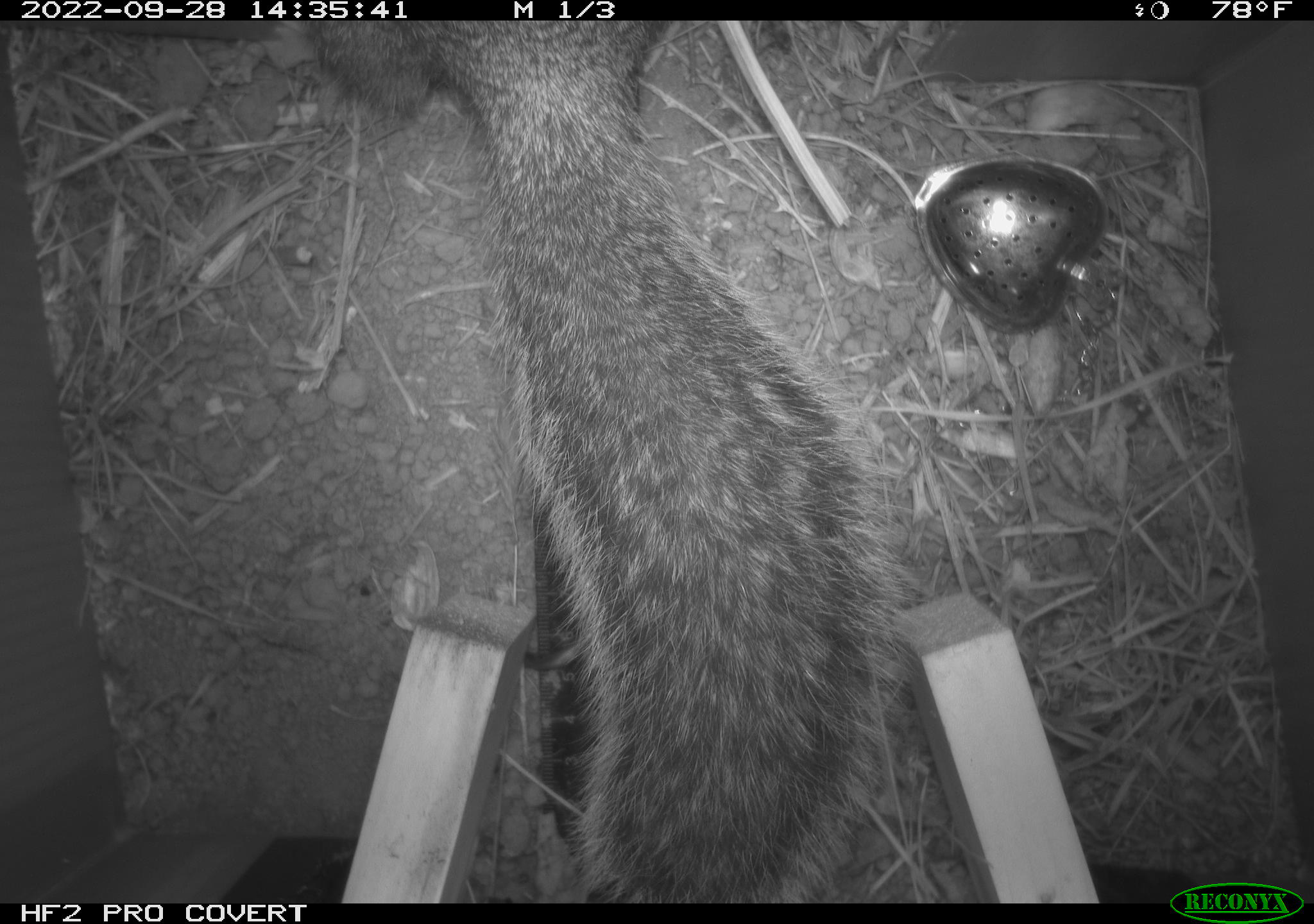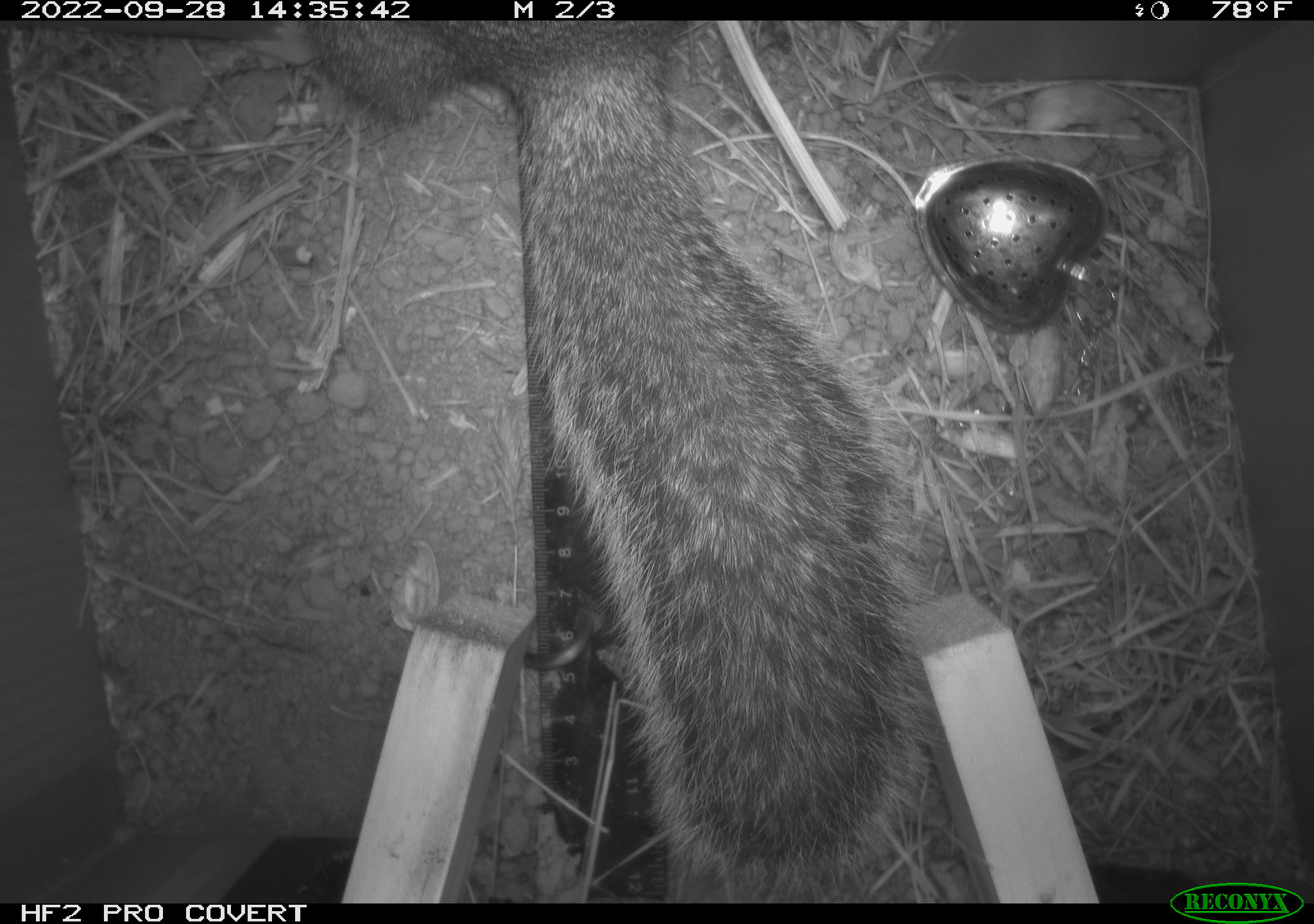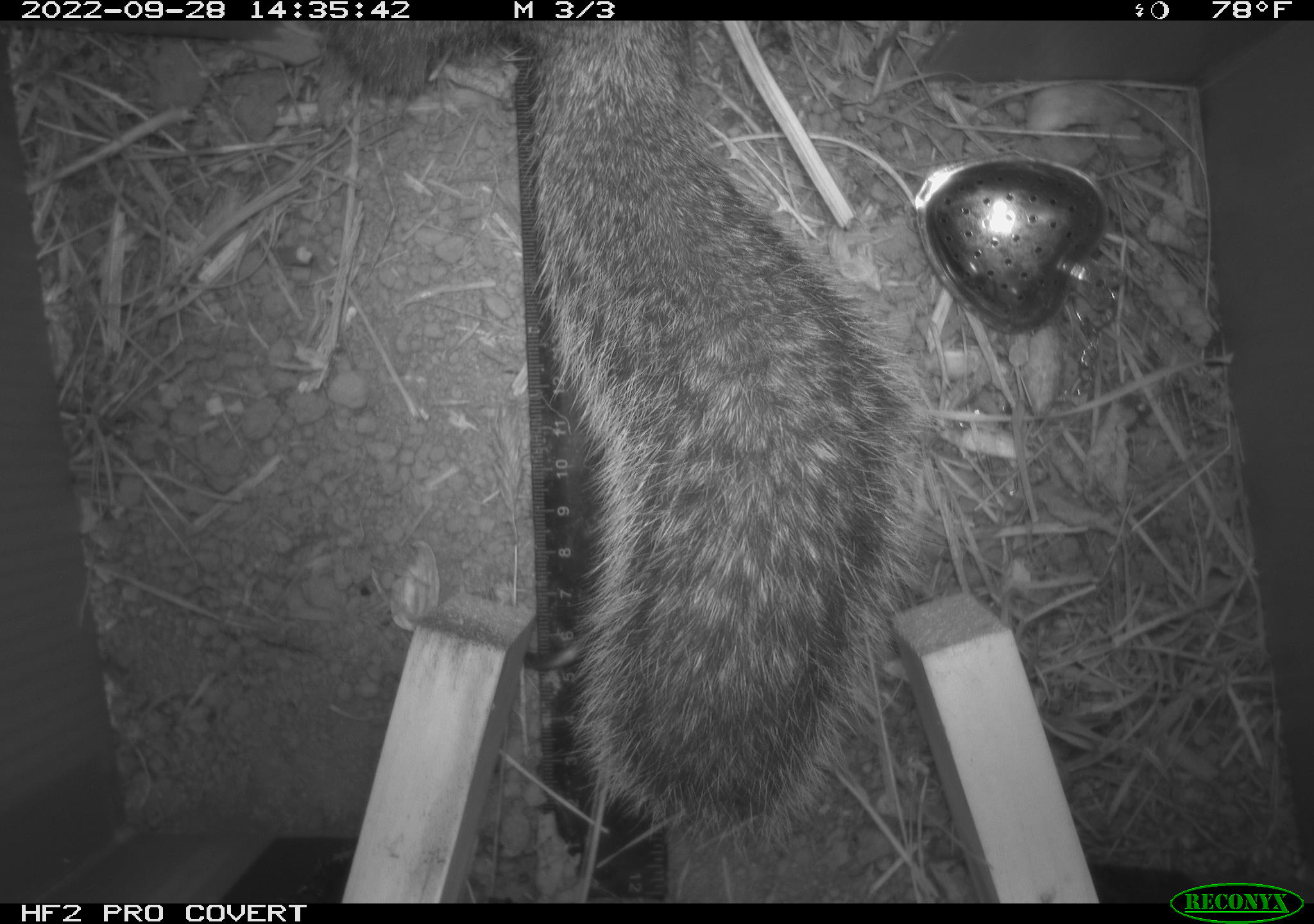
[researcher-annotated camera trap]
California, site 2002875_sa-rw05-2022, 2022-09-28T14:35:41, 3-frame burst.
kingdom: Animalia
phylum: Chordata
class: Mammalia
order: Rodentia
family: Sciuridae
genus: Otospermophilus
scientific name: Otospermophilus beecheyi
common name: california ground squirrel